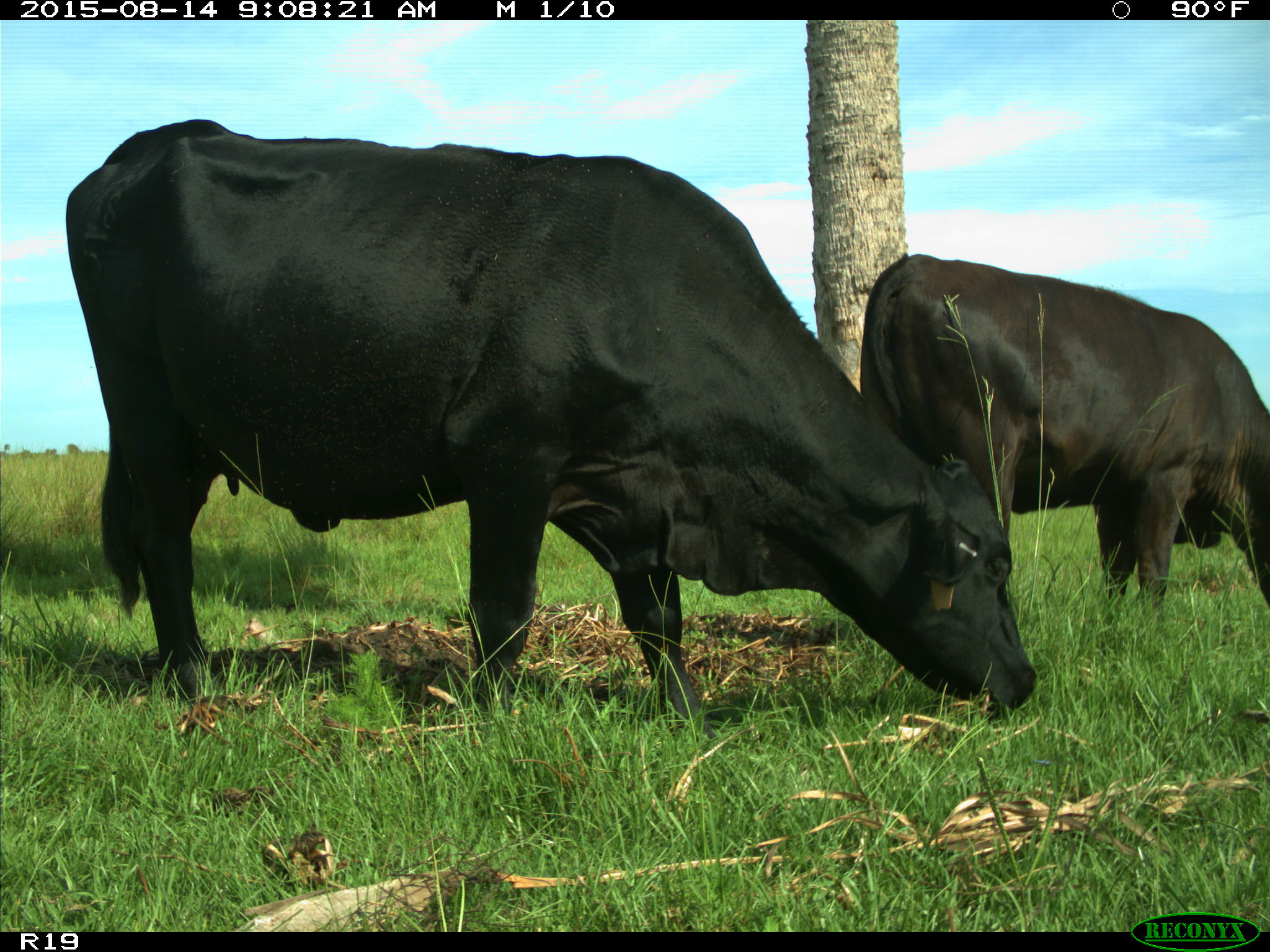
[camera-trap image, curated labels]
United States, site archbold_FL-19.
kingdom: Animalia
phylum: Chordata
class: Mammalia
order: Artiodactyla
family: Bovidae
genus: Bos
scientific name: Bos taurus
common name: domestic cow